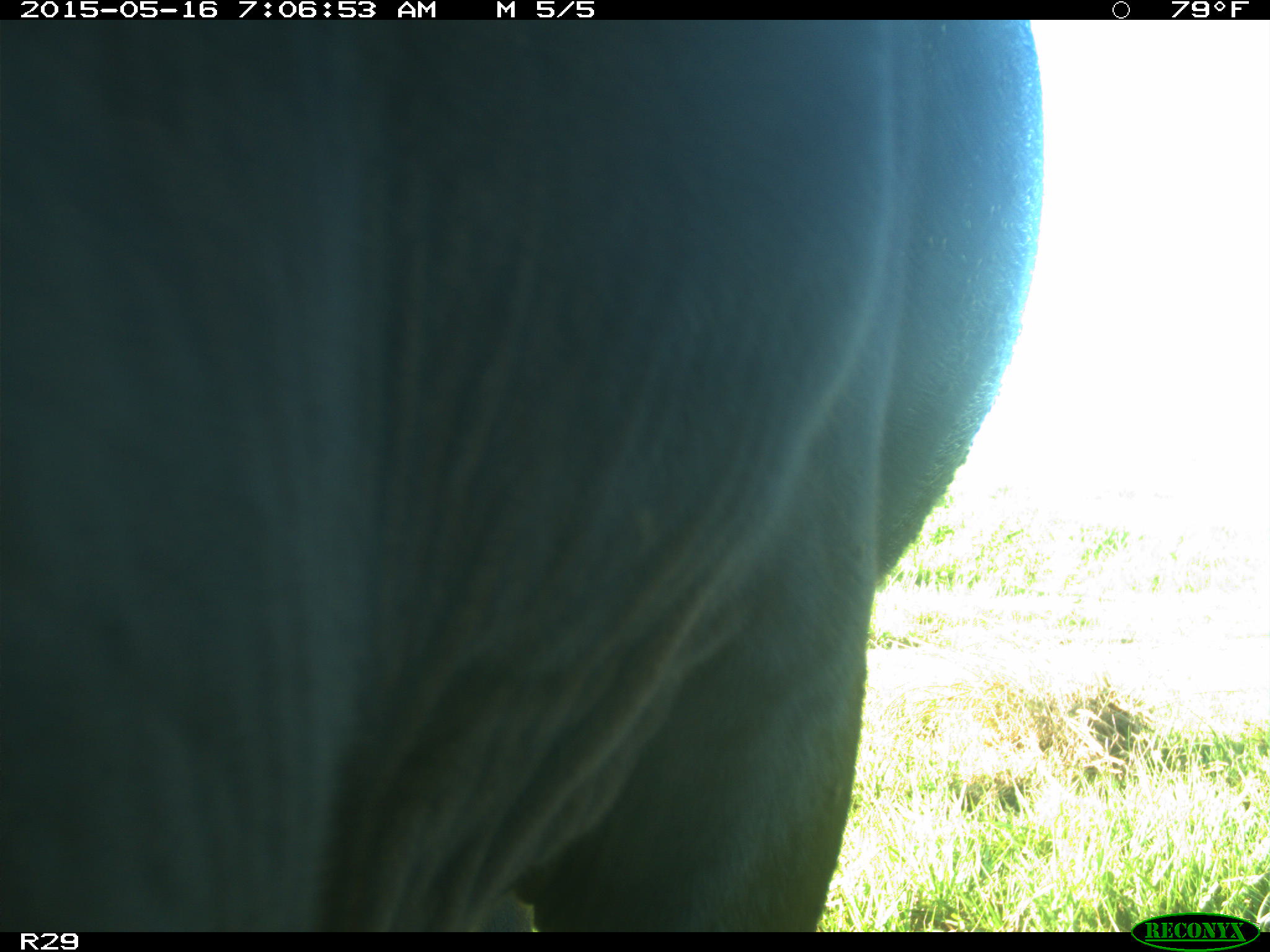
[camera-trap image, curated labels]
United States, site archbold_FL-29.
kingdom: Animalia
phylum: Chordata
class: Mammalia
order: Artiodactyla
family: Bovidae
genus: Bos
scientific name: Bos taurus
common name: domestic cow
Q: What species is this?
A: Bos taurus (domestic cow).